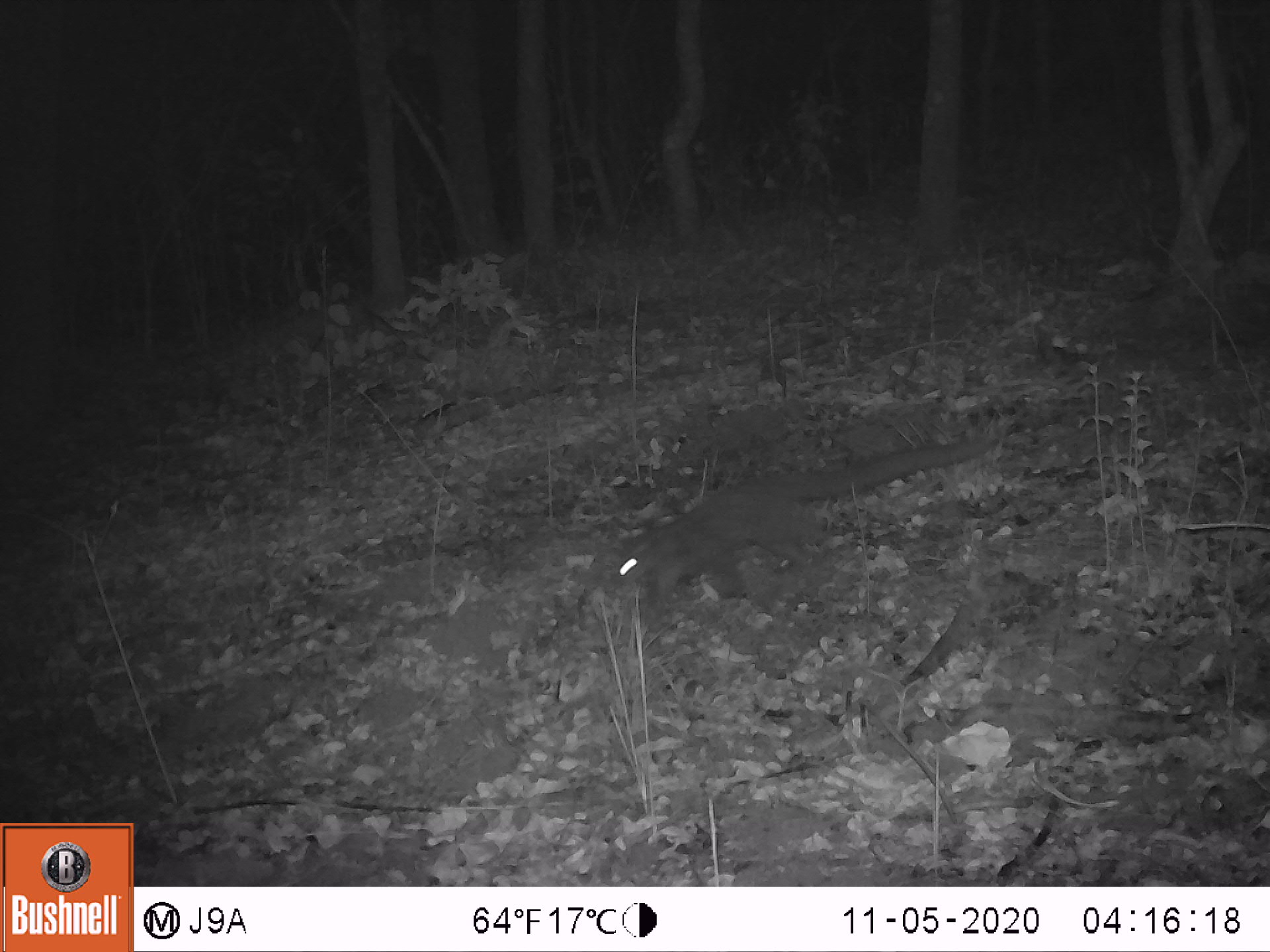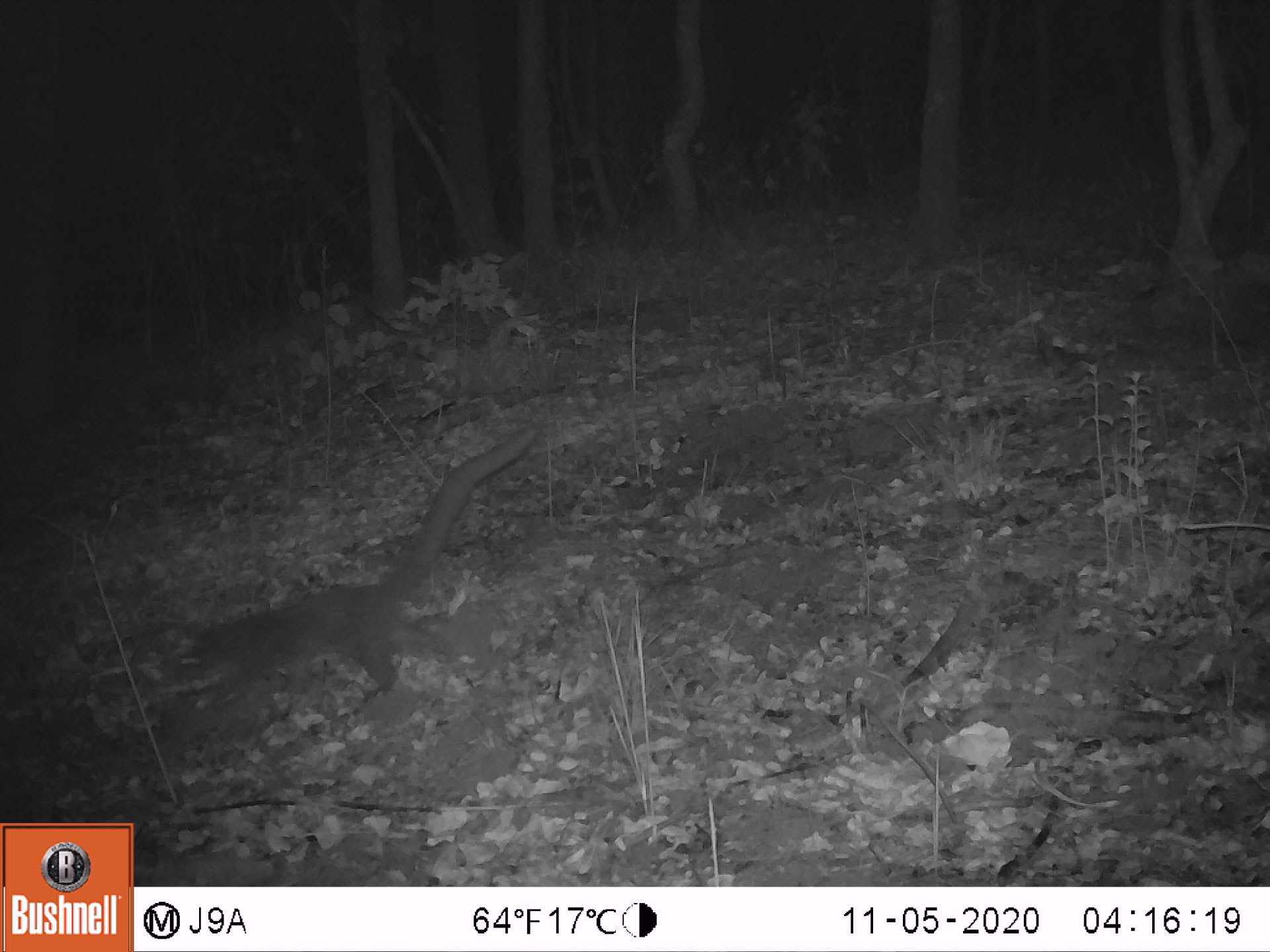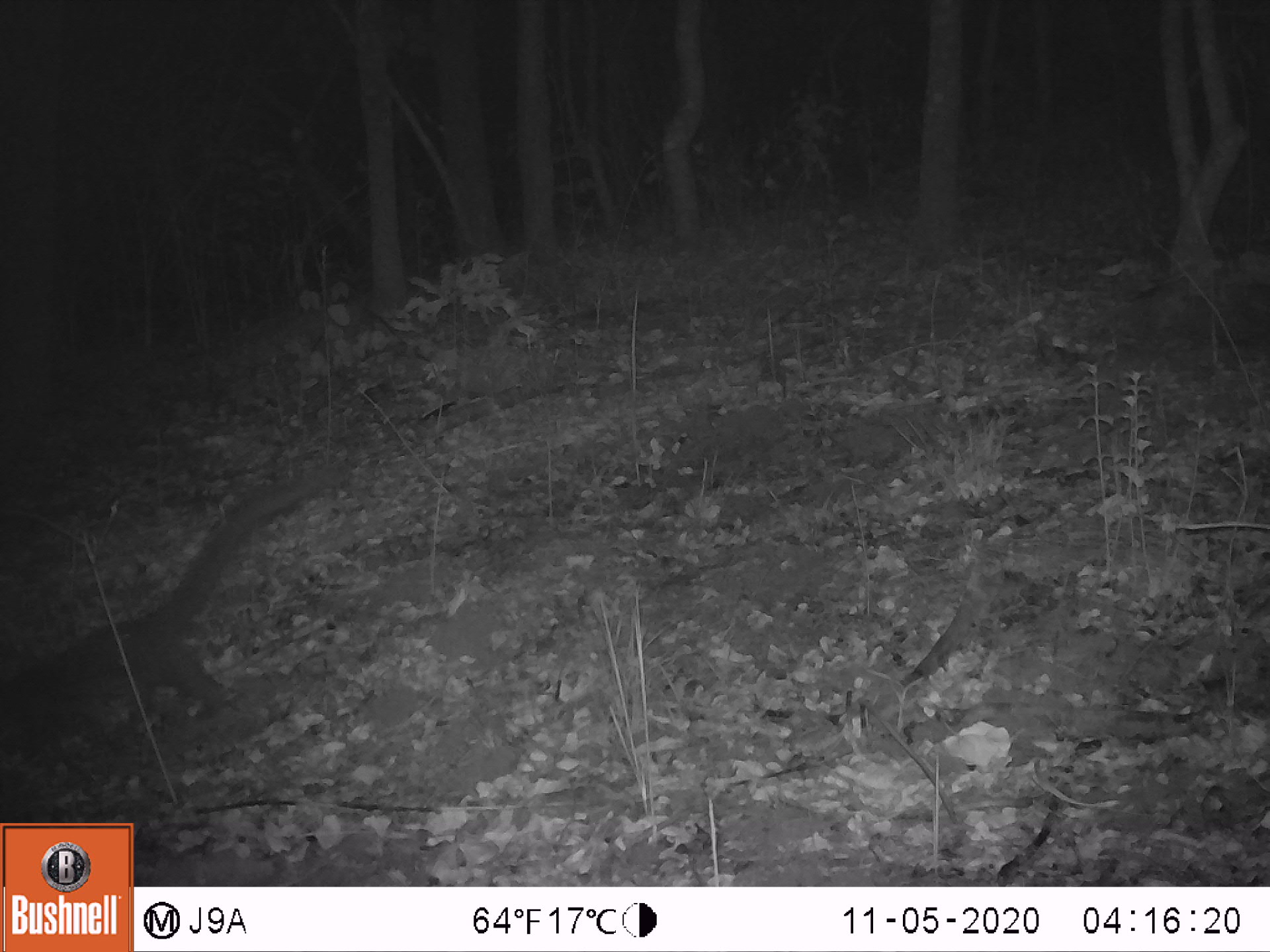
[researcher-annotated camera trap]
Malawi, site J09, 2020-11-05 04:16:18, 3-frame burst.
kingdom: Animalia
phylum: Chordata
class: Mammalia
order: Carnivora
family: Nandiniidae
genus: Nandinia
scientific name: Nandinia binotata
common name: african palm civet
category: palm civet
Palm civet (african palm civet) (Nandinia binotata), count 1.